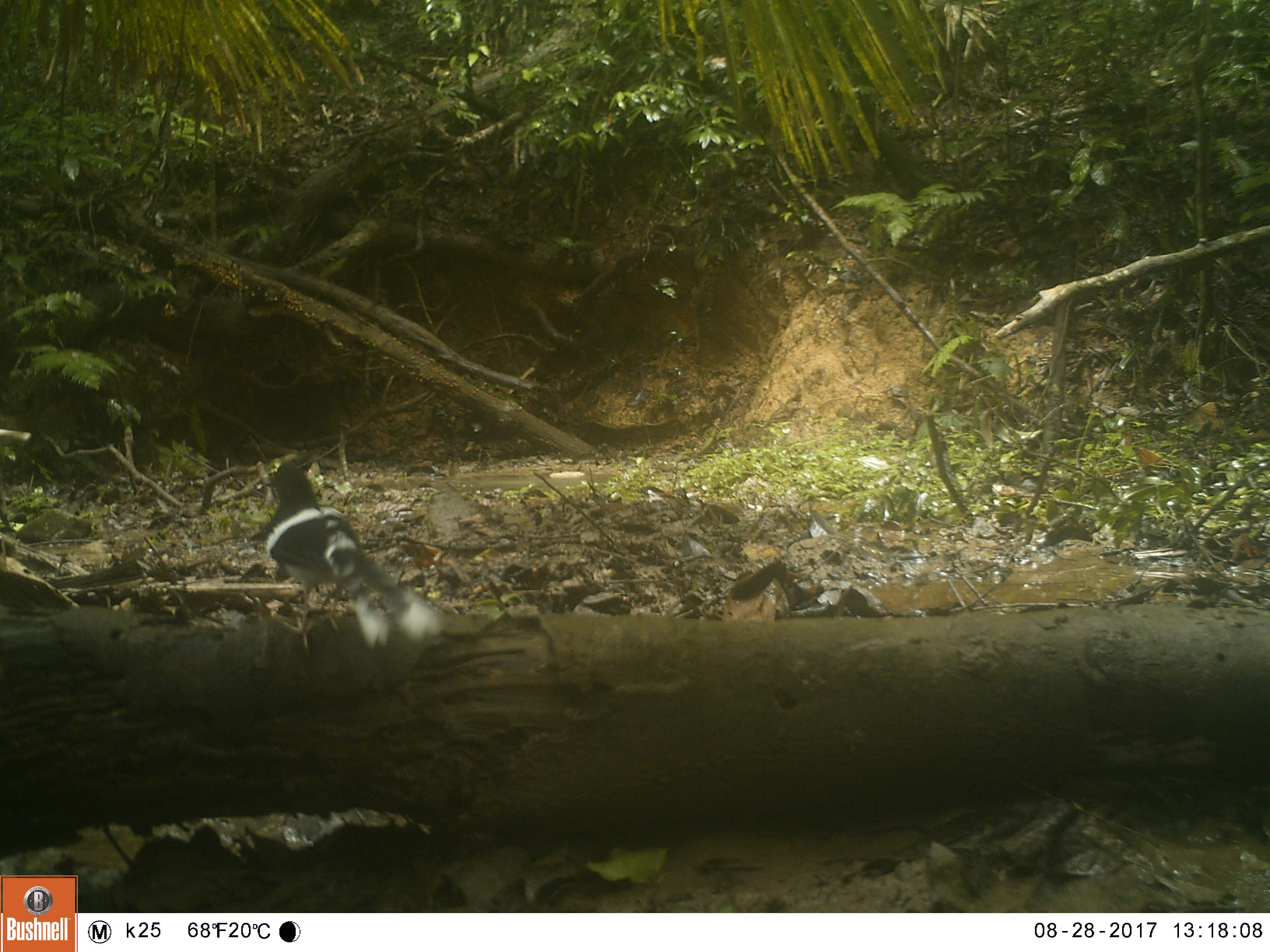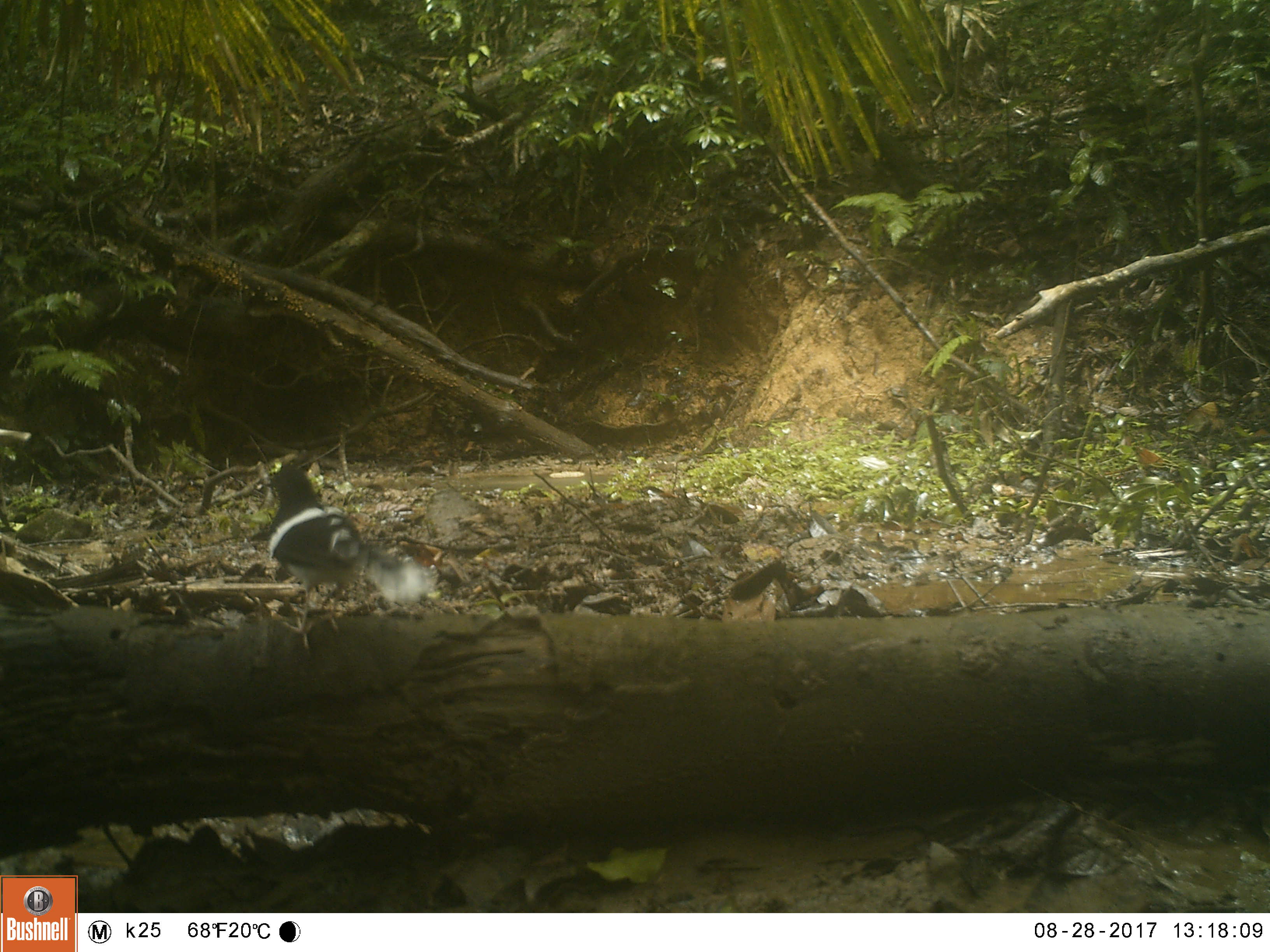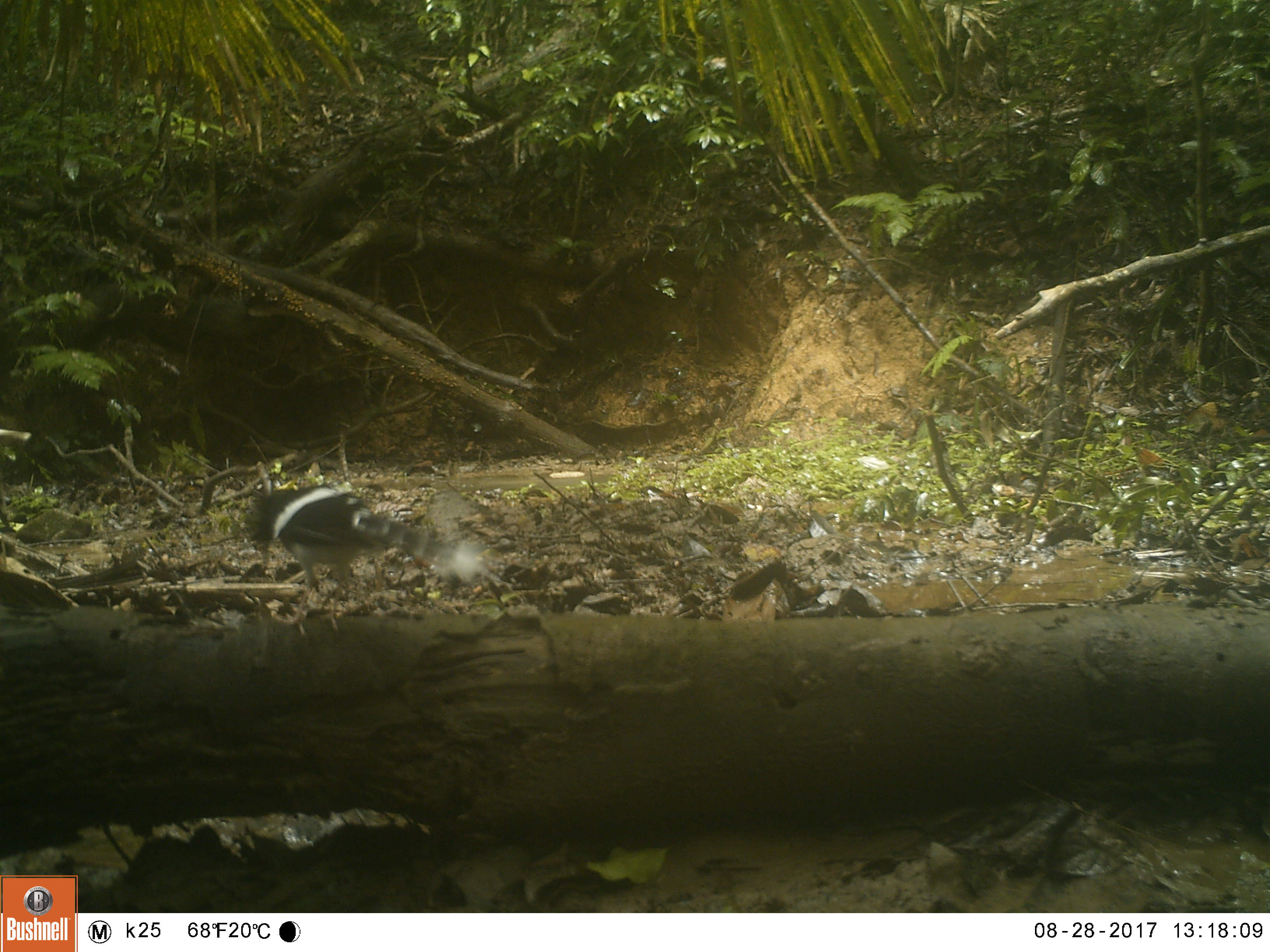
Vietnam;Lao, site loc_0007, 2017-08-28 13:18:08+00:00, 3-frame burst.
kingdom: Animalia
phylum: Chordata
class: Aves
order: Passeriformes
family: Muscicapidae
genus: Enicurus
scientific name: Enicurus leschenaulti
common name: white-crowned forktail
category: white crowned forktail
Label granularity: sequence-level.